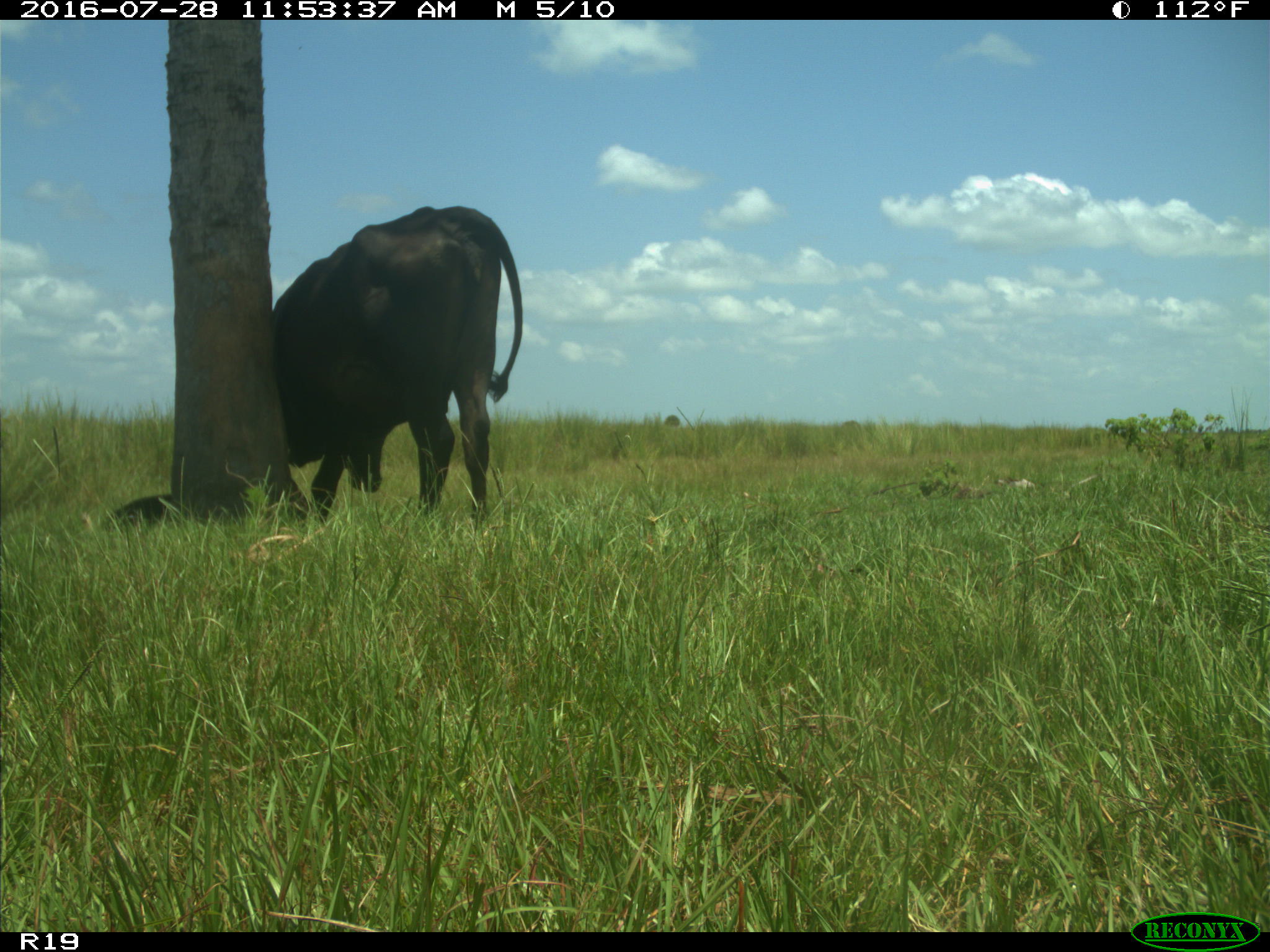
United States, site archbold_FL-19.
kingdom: Animalia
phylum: Chordata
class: Mammalia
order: Artiodactyla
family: Bovidae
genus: Bos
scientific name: Bos taurus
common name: domestic cow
Bos taurus (domestic cow).